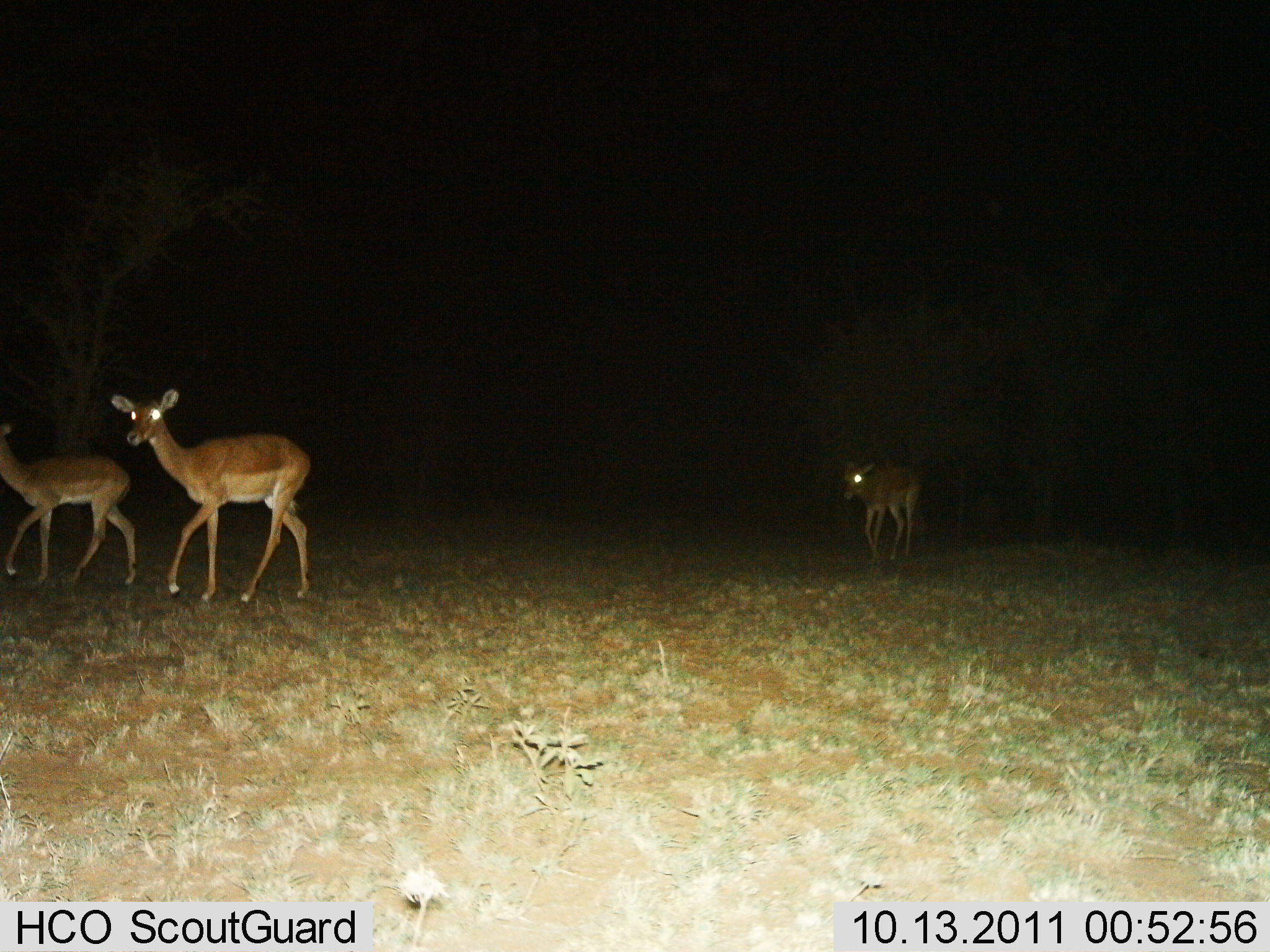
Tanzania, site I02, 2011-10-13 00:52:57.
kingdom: Animalia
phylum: Chordata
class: Mammalia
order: Artiodactyla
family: Bovidae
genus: Redunca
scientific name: Redunca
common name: reedbuck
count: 3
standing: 14%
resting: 0%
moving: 100%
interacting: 0%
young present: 0%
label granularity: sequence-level